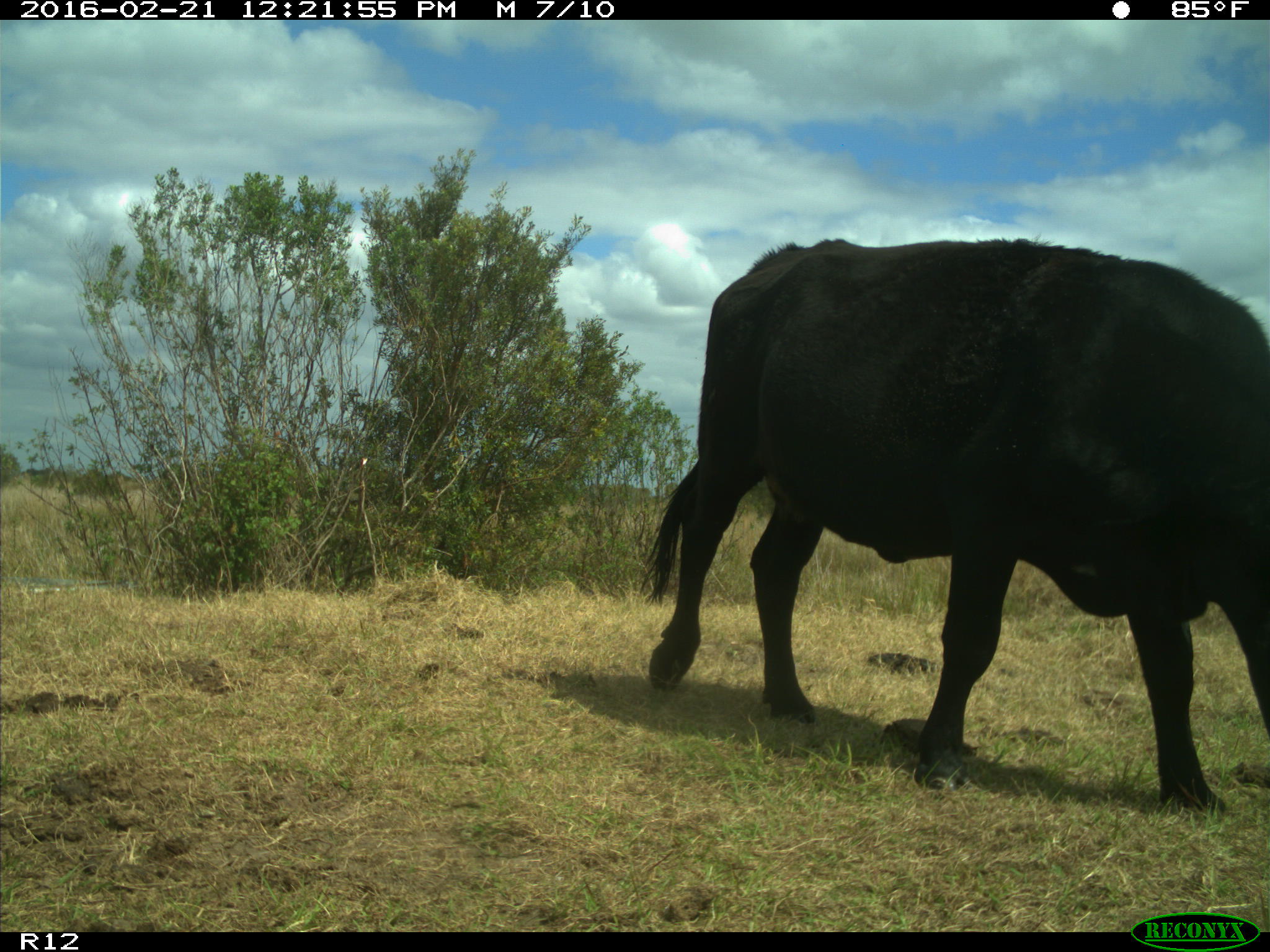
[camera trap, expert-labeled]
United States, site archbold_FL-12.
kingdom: Animalia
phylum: Chordata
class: Mammalia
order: Artiodactyla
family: Bovidae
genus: Bos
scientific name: Bos taurus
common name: domestic cow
Bos taurus (domestic cow).